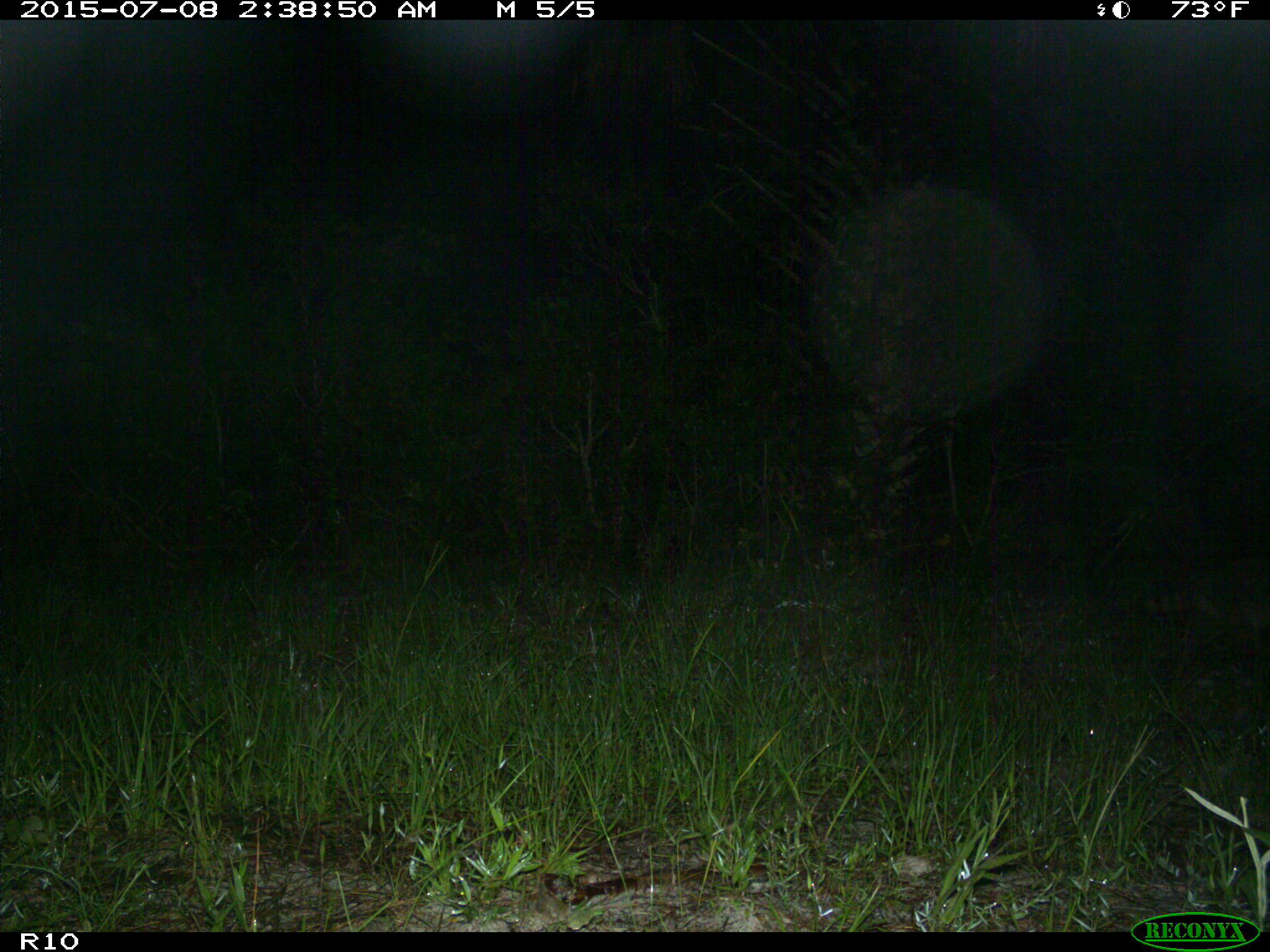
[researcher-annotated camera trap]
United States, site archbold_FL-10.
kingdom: Animalia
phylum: Chordata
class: Mammalia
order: Carnivora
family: Procyonidae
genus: Procyon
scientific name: Procyon lotor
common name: common raccoon